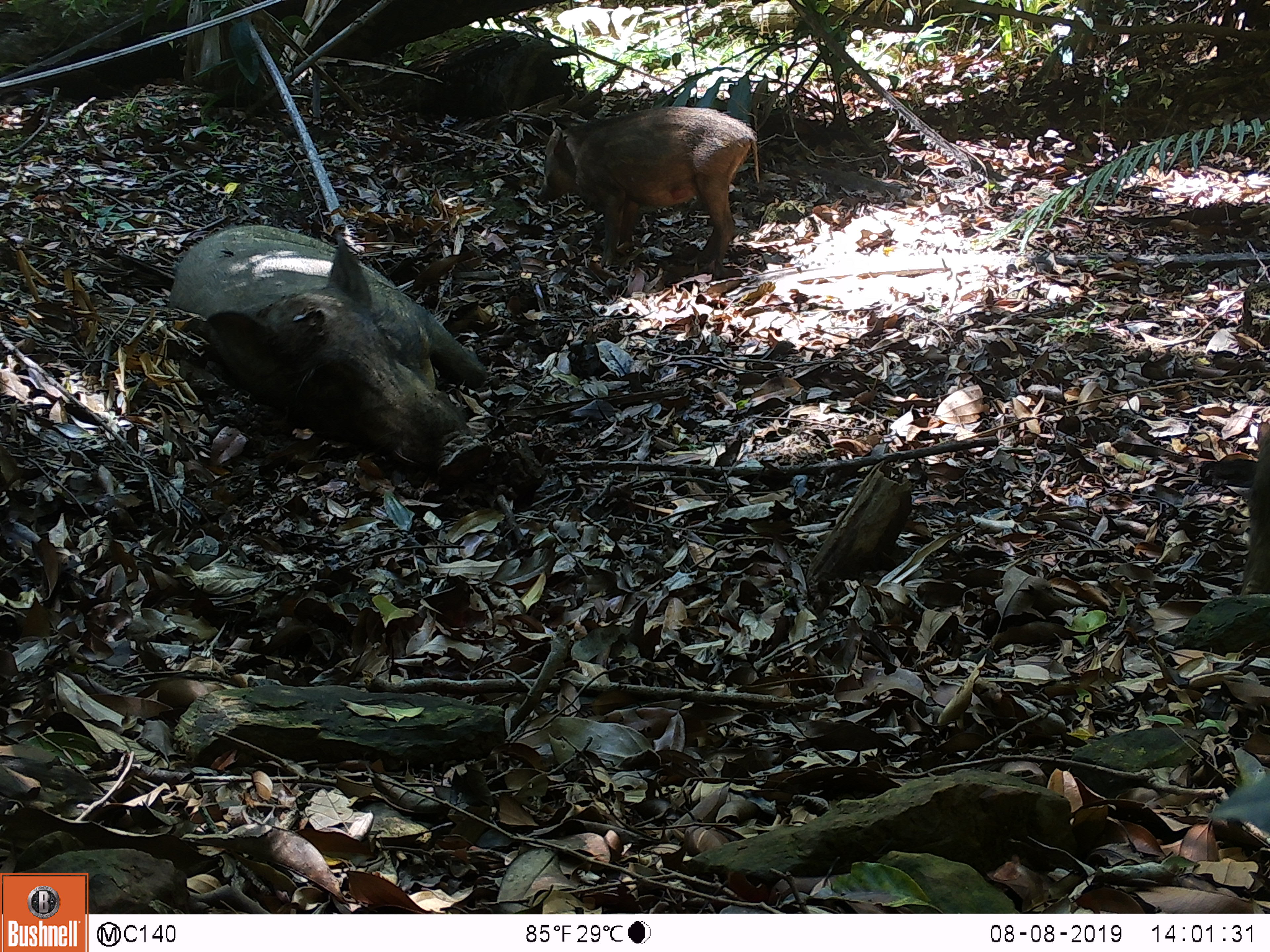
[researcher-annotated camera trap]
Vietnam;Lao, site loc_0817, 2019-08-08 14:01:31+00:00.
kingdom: Animalia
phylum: Chordata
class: Mammalia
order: Artiodactyla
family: Suidae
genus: Sus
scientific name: Sus scrofa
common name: eurasian wild pig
Eurasian wild pig (Sus scrofa). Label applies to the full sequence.